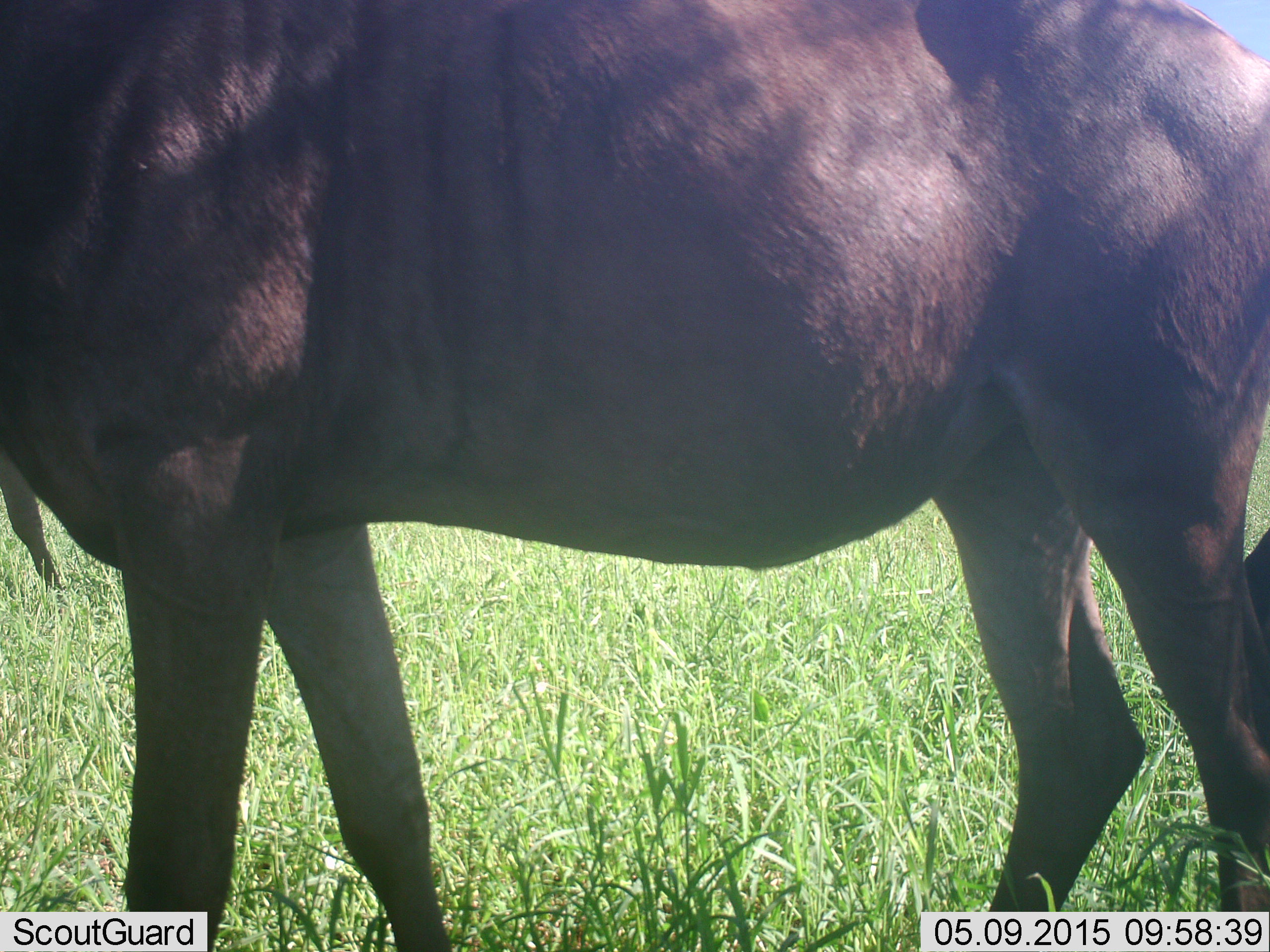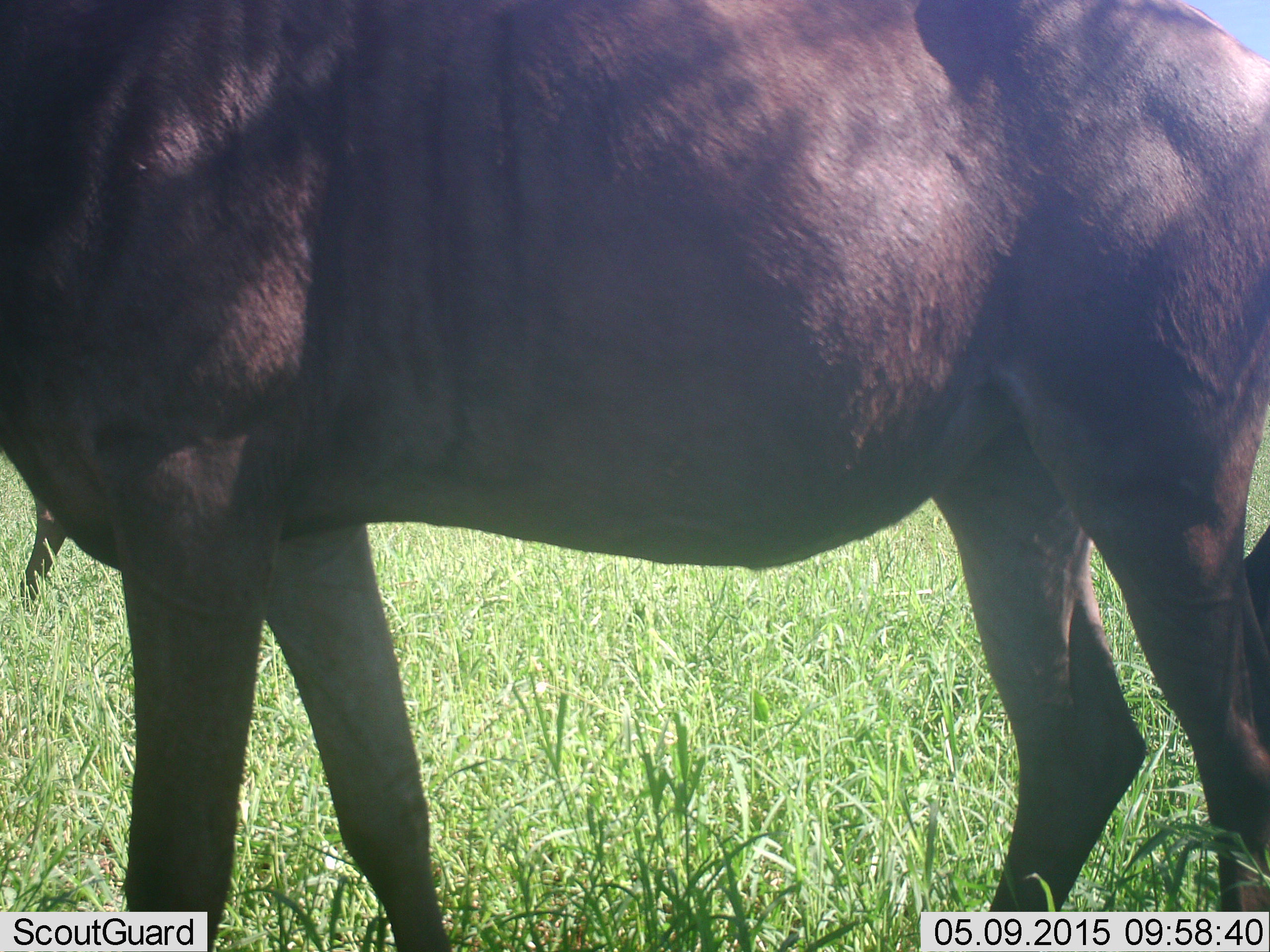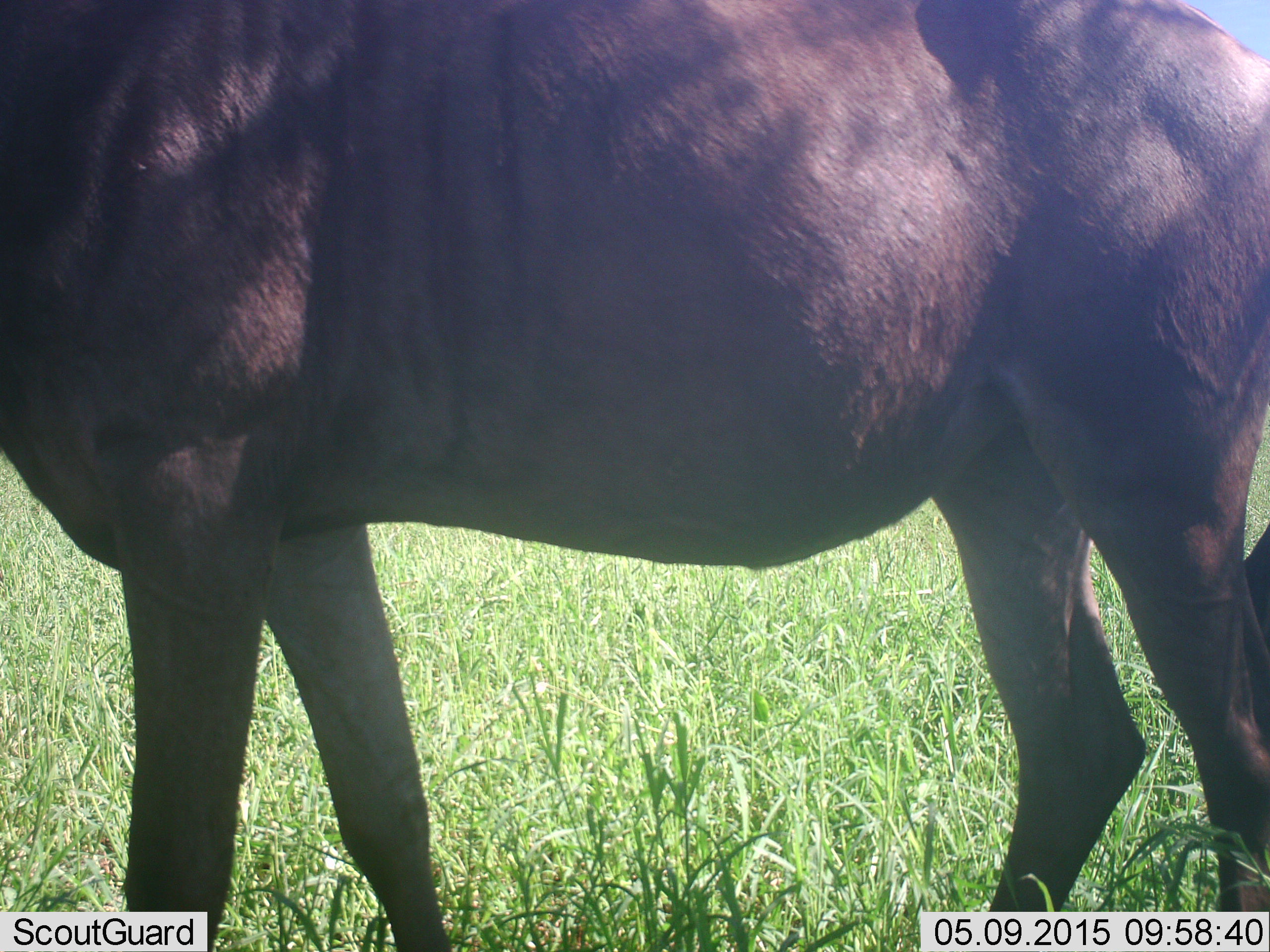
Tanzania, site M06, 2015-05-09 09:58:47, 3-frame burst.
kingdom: Animalia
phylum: Chordata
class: Mammalia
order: Artiodactyla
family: Bovidae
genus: Connochaetes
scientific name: Connochaetes taurinus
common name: blue wildebeest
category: wildebeest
Wildebeest (blue wildebeest) (Connochaetes taurinus), count 1. Behavior (volunteer vote fractions): standing 100%, resting 0%, moving 30%, interacting 0%. Young present (vote fraction): 0%. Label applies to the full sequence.